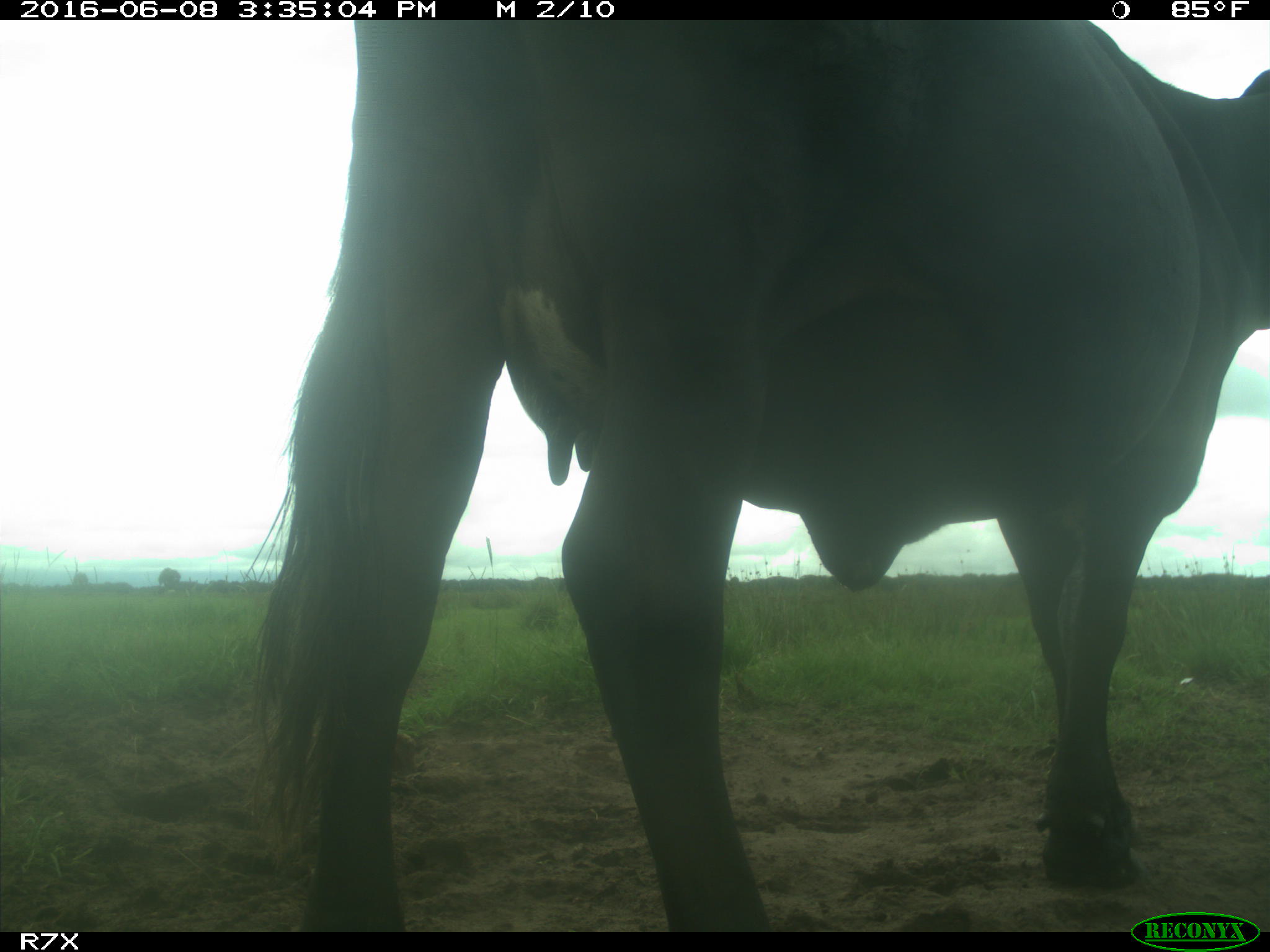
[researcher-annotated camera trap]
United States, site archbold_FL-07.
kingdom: Animalia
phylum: Chordata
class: Mammalia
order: Artiodactyla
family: Bovidae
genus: Bos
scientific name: Bos taurus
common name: domestic cow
Bos taurus (domestic cow).